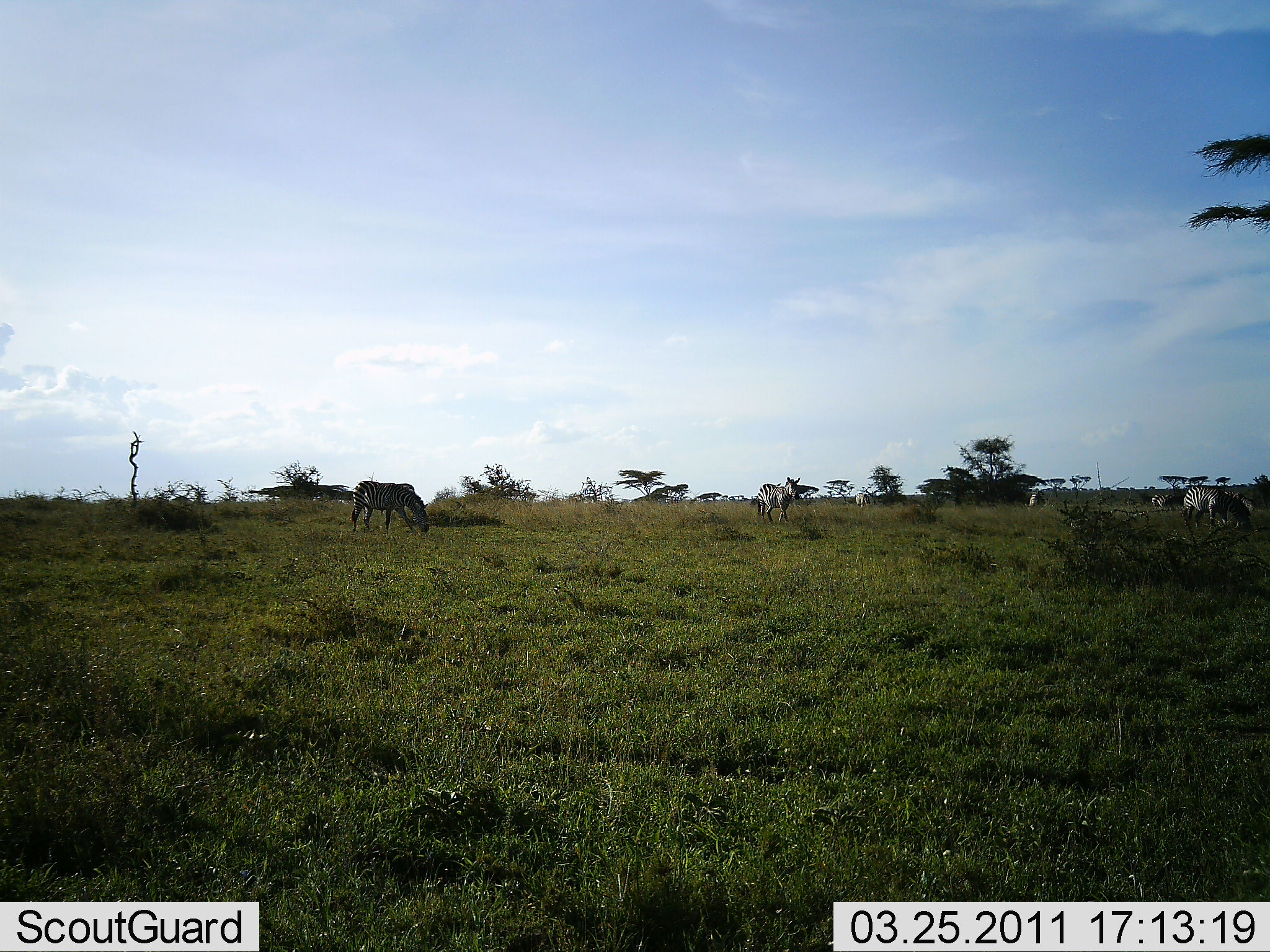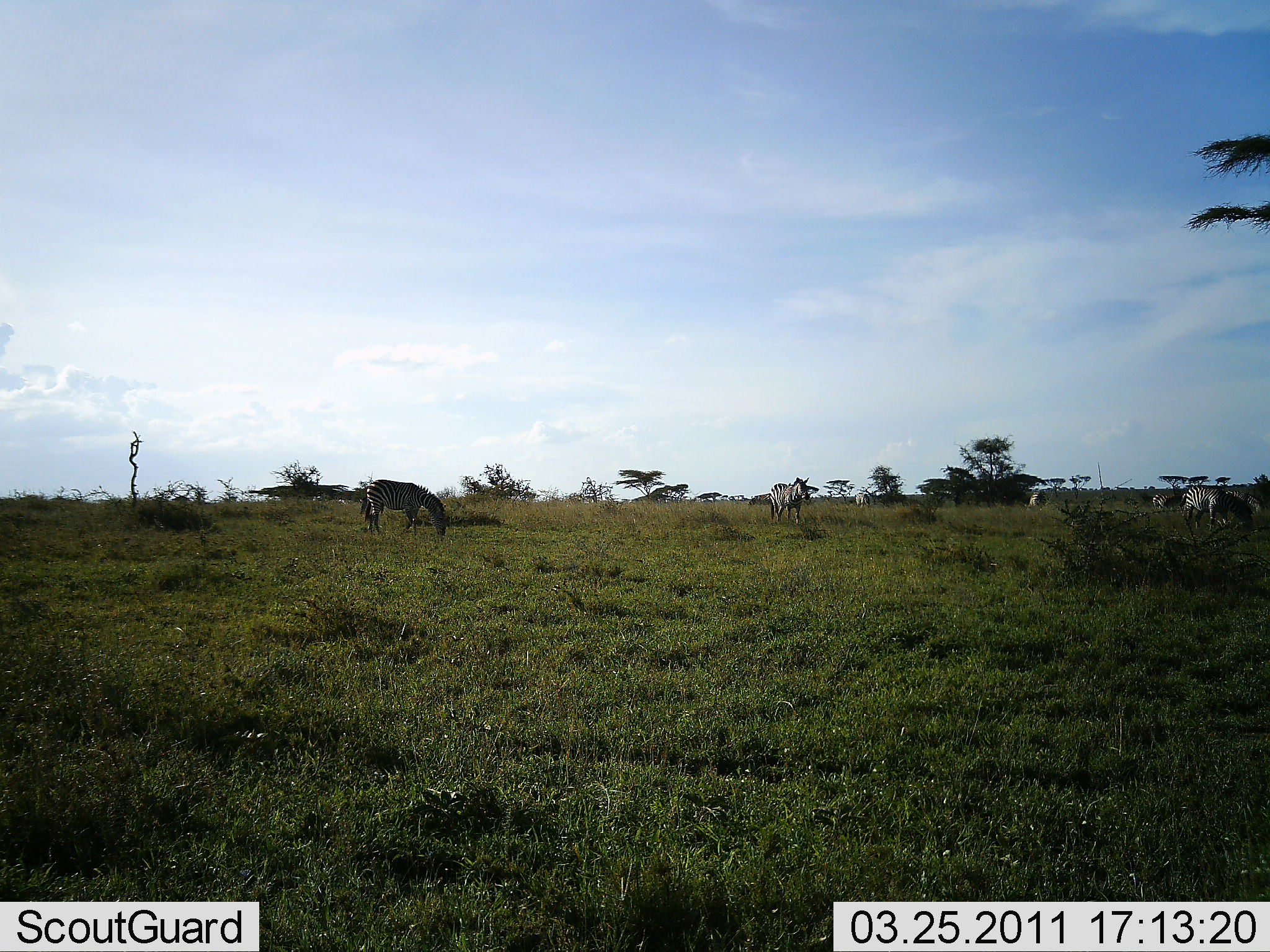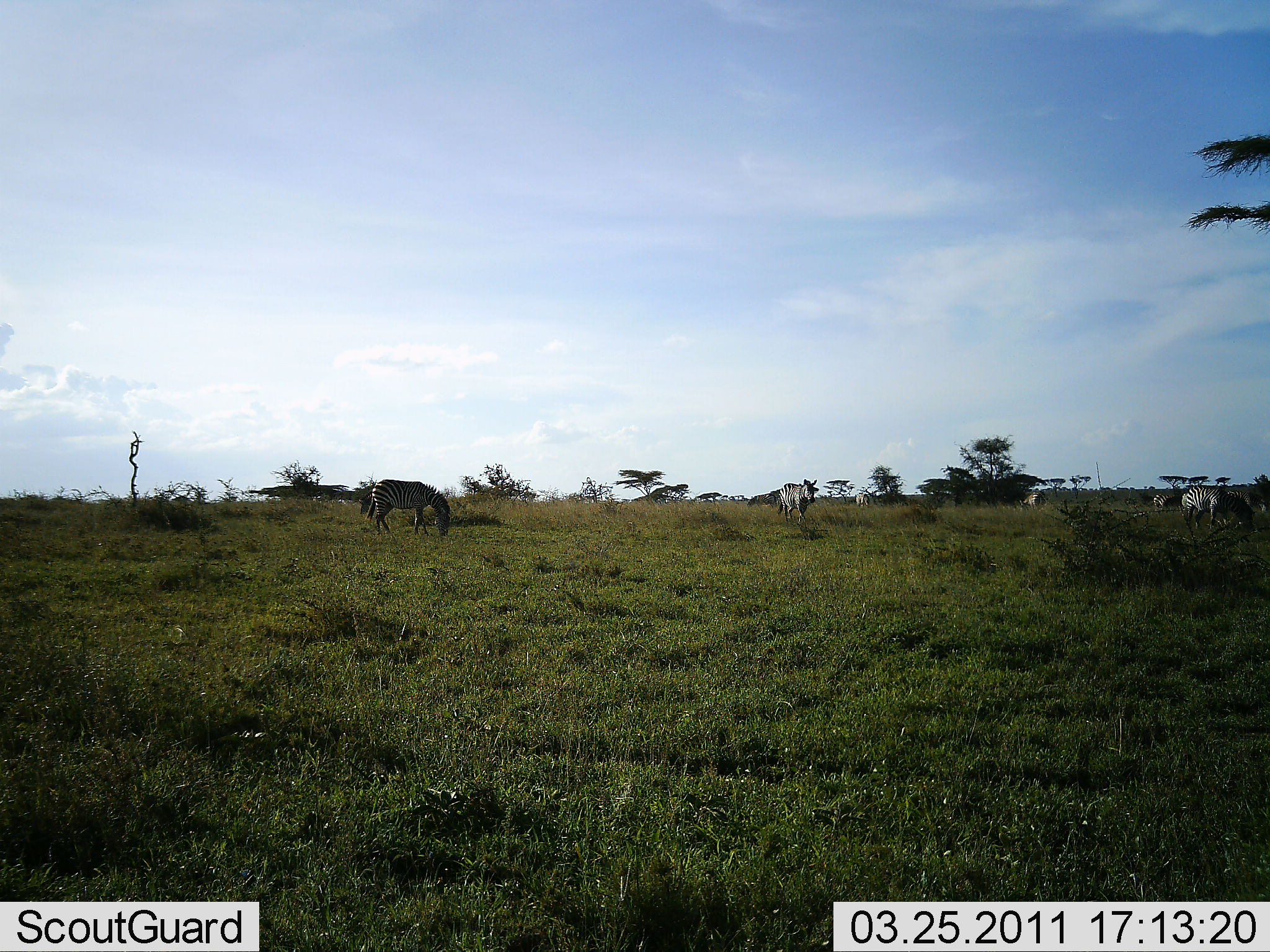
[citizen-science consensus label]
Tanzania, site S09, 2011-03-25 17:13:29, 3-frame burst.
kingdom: Animalia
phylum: Chordata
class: Mammalia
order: Perissodactyla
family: Equidae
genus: Equus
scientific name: Equus quagga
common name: plains zebra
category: zebra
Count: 5.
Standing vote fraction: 31%.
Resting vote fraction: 8%.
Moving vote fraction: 38%.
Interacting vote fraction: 0%.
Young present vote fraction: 8%.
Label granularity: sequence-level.